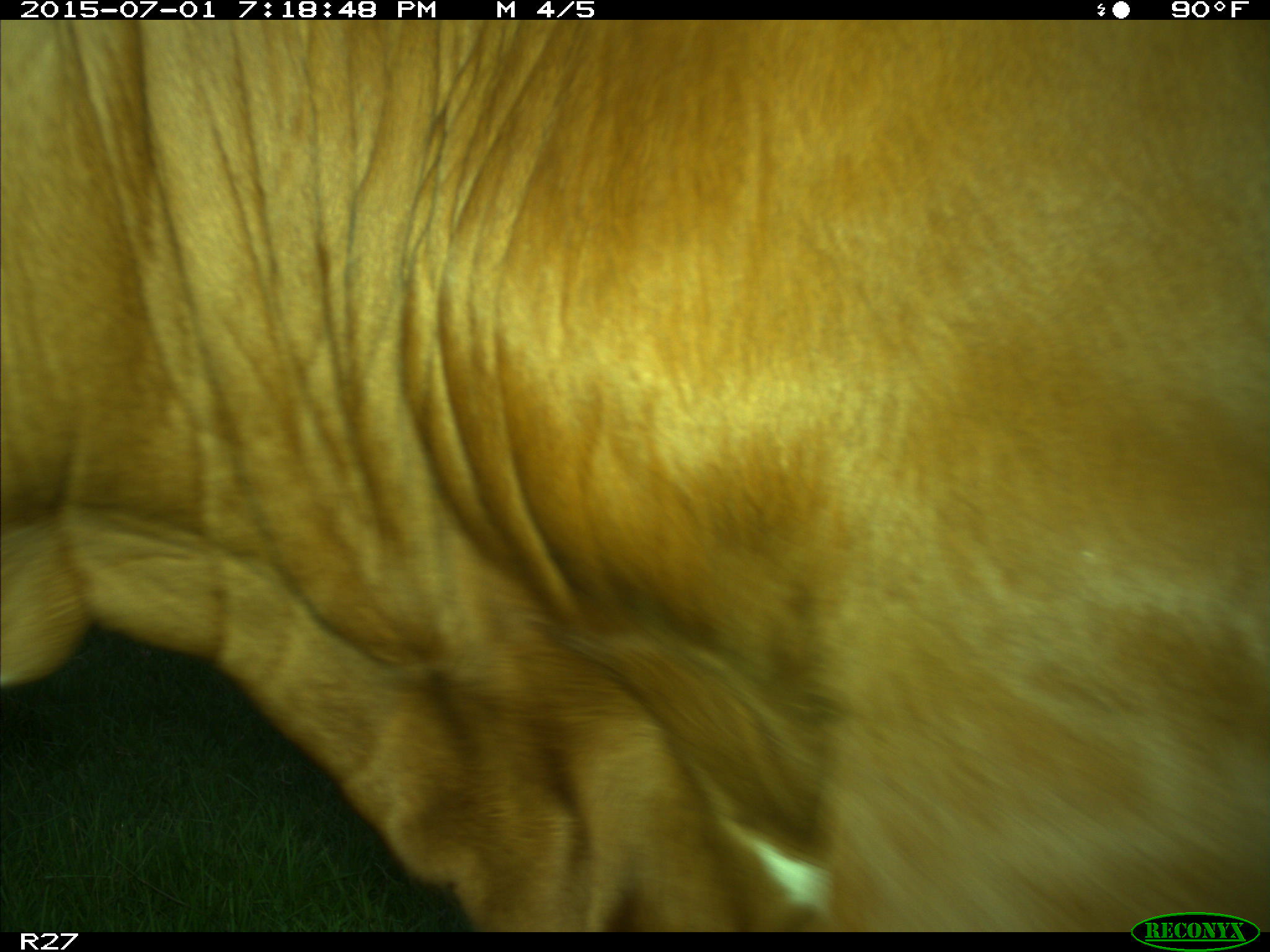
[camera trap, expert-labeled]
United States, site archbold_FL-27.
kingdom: Animalia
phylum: Chordata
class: Mammalia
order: Artiodactyla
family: Bovidae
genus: Bos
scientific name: Bos taurus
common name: domestic cow